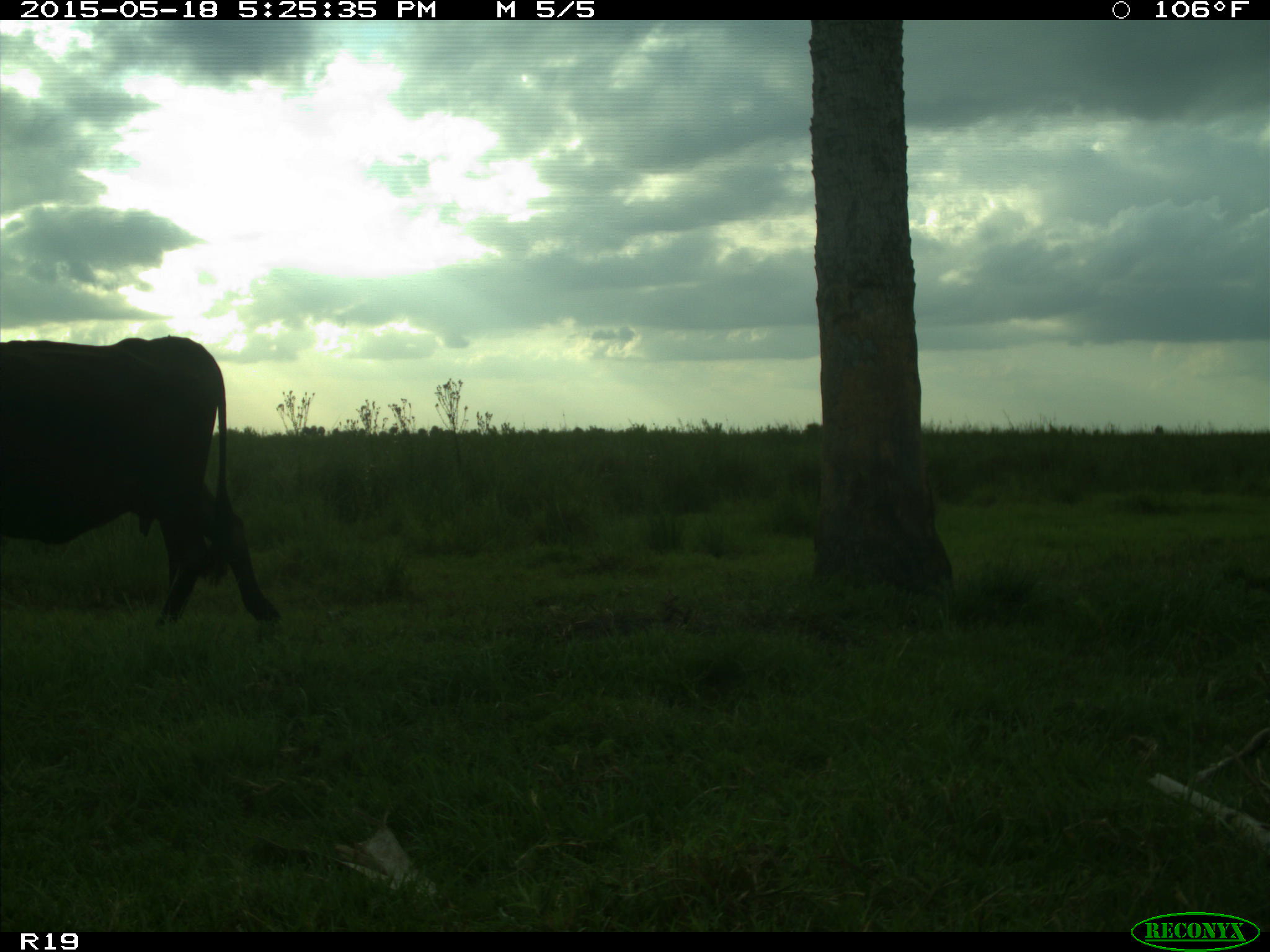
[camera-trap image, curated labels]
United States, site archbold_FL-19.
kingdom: Animalia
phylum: Chordata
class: Mammalia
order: Artiodactyla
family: Bovidae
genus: Bos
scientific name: Bos taurus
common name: domestic cow